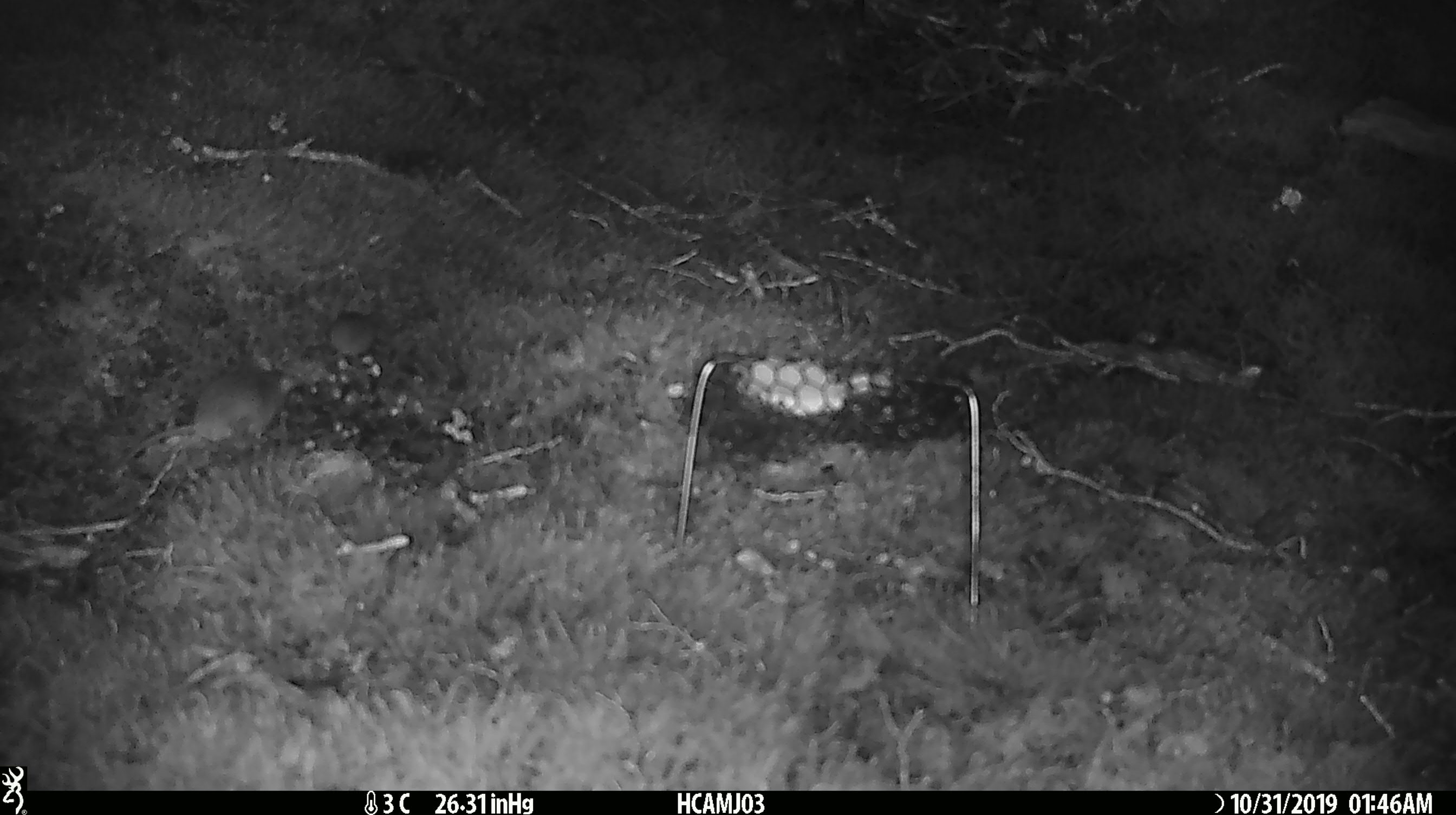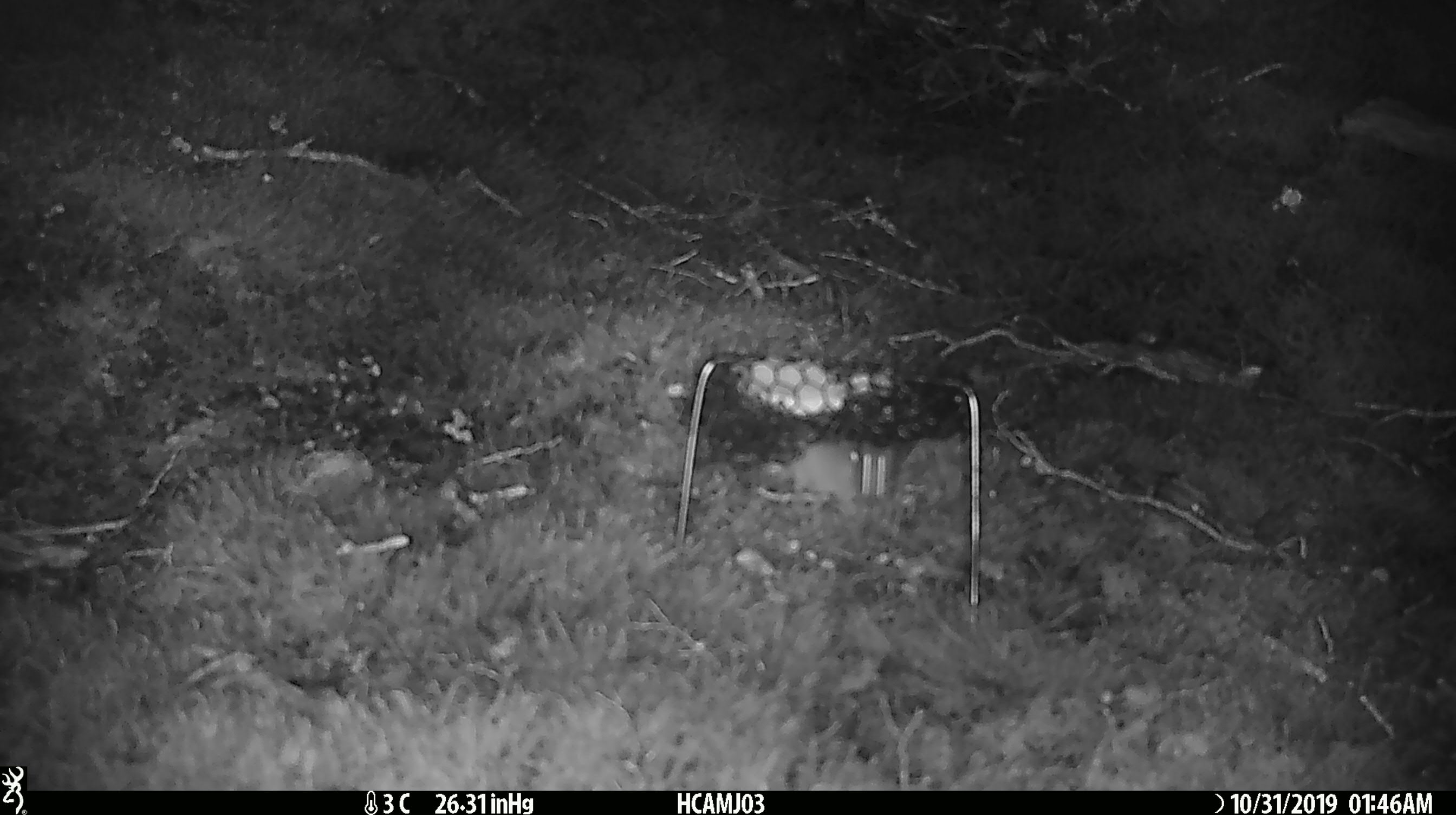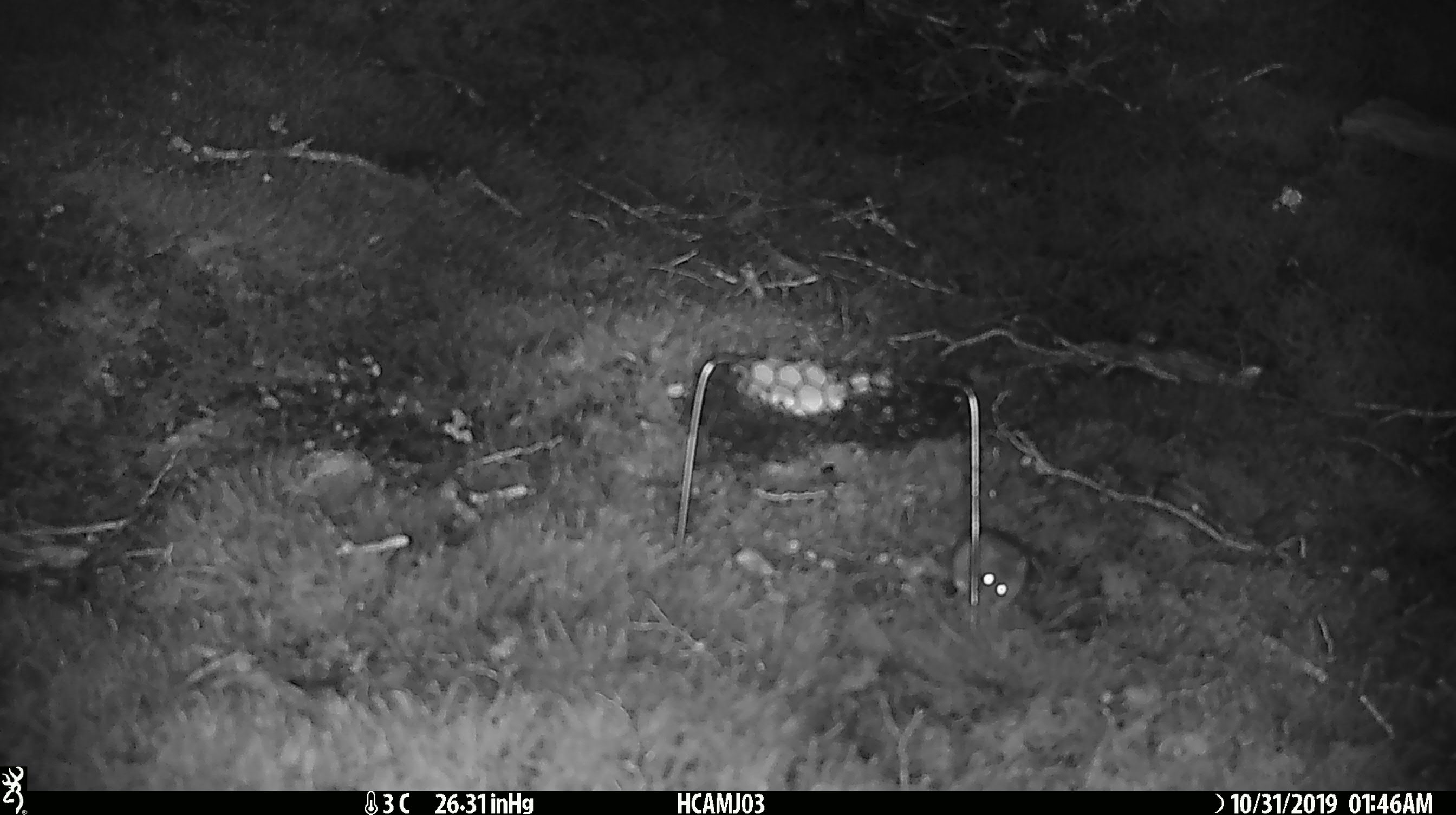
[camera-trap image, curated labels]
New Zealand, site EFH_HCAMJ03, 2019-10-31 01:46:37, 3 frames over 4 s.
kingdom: Animalia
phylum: Chordata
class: Mammalia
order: Rodentia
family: Muridae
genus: Mus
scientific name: Mus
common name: mouse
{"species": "mouse (Mus)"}